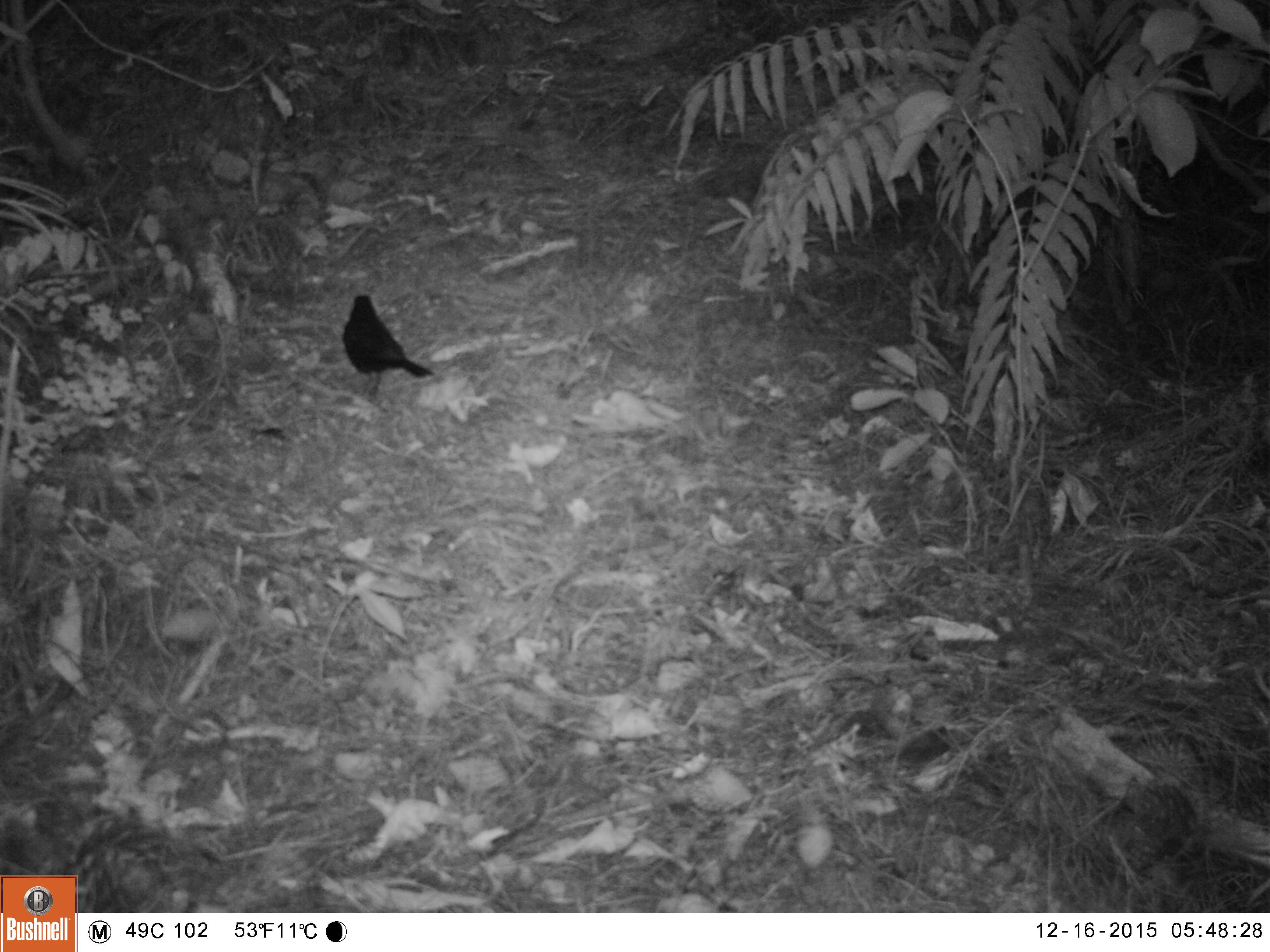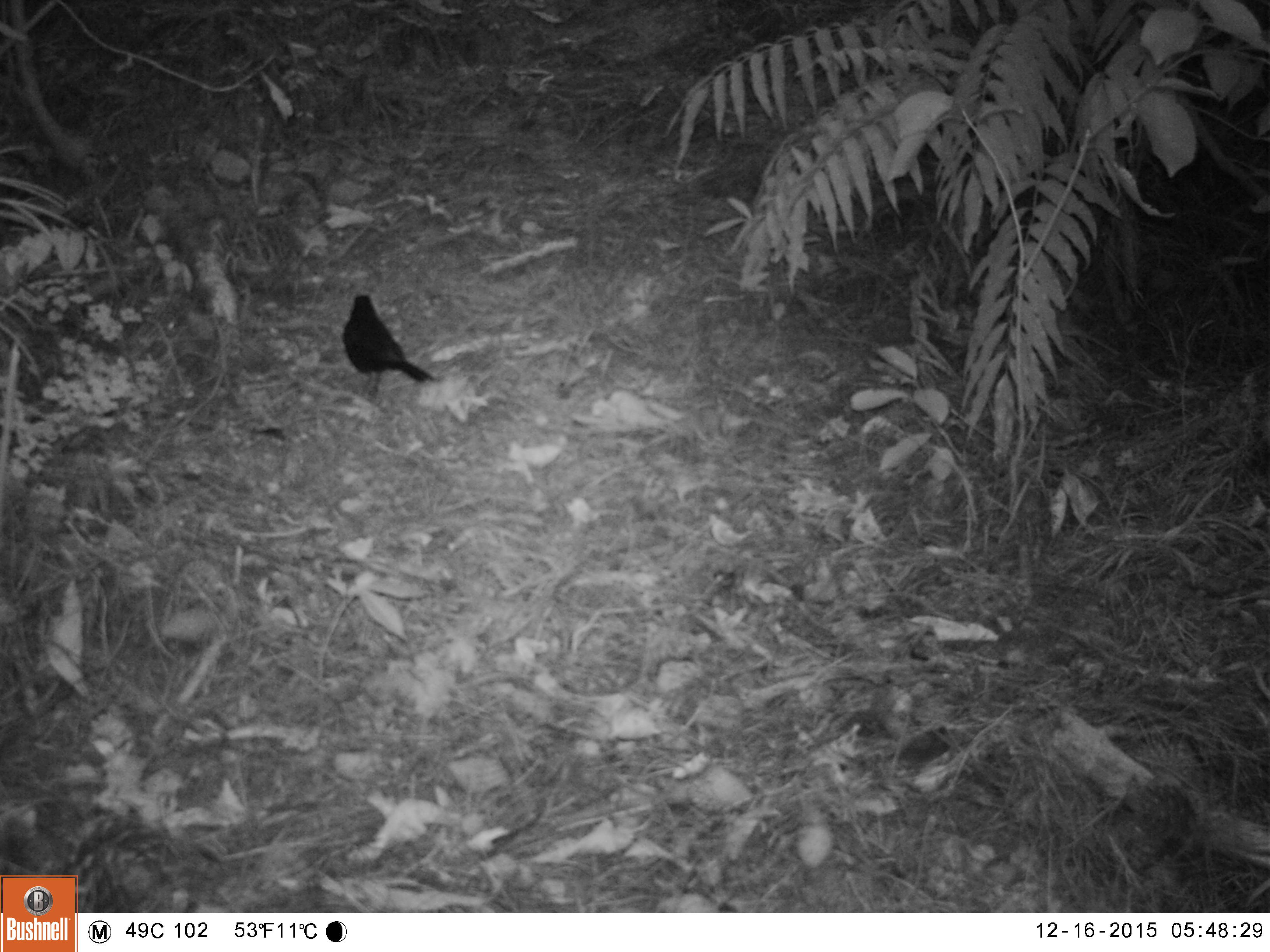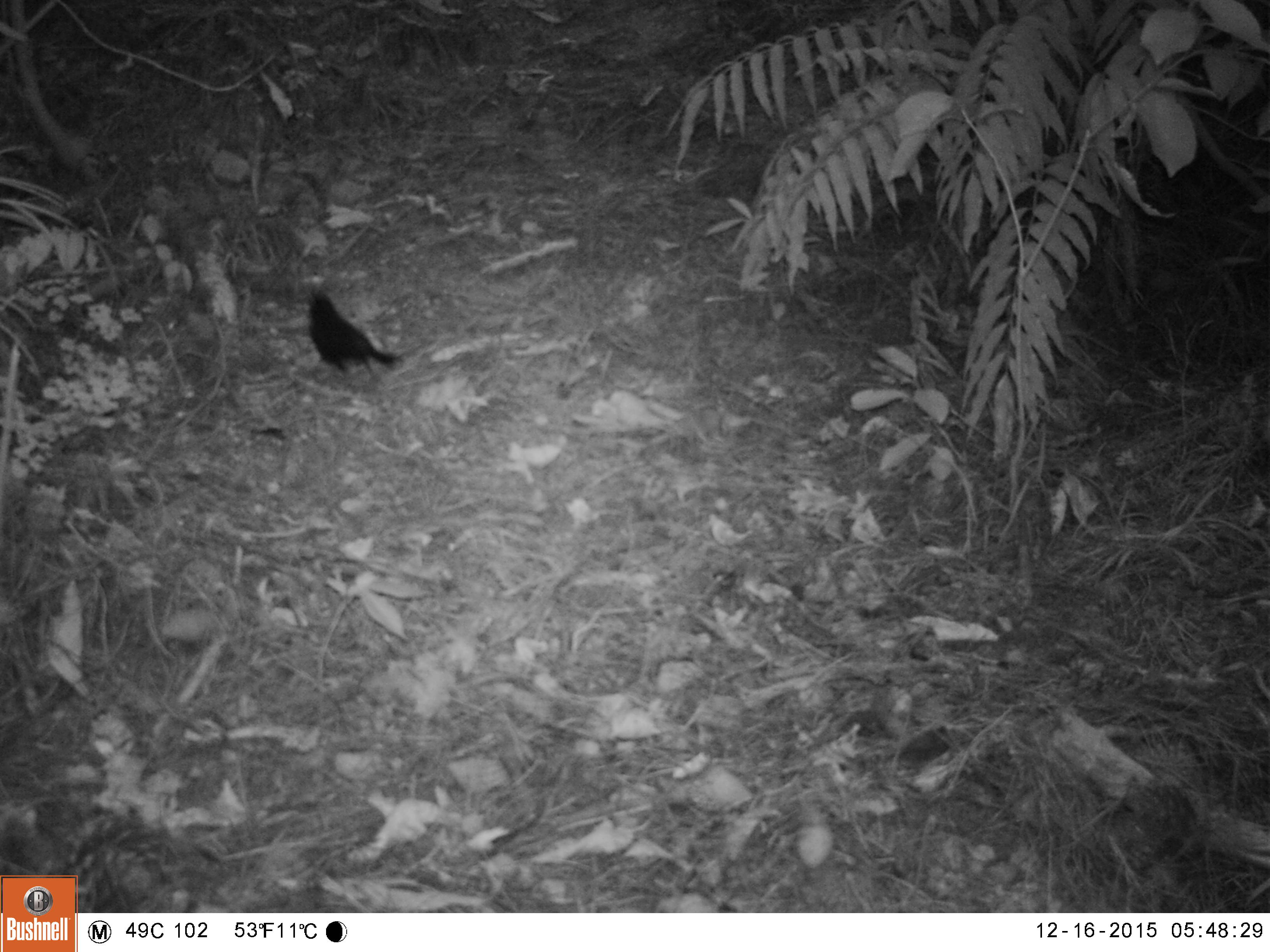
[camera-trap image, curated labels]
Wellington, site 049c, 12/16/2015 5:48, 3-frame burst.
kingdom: Animalia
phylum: Chordata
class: Aves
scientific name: Aves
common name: bird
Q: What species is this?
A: Bird (Aves).